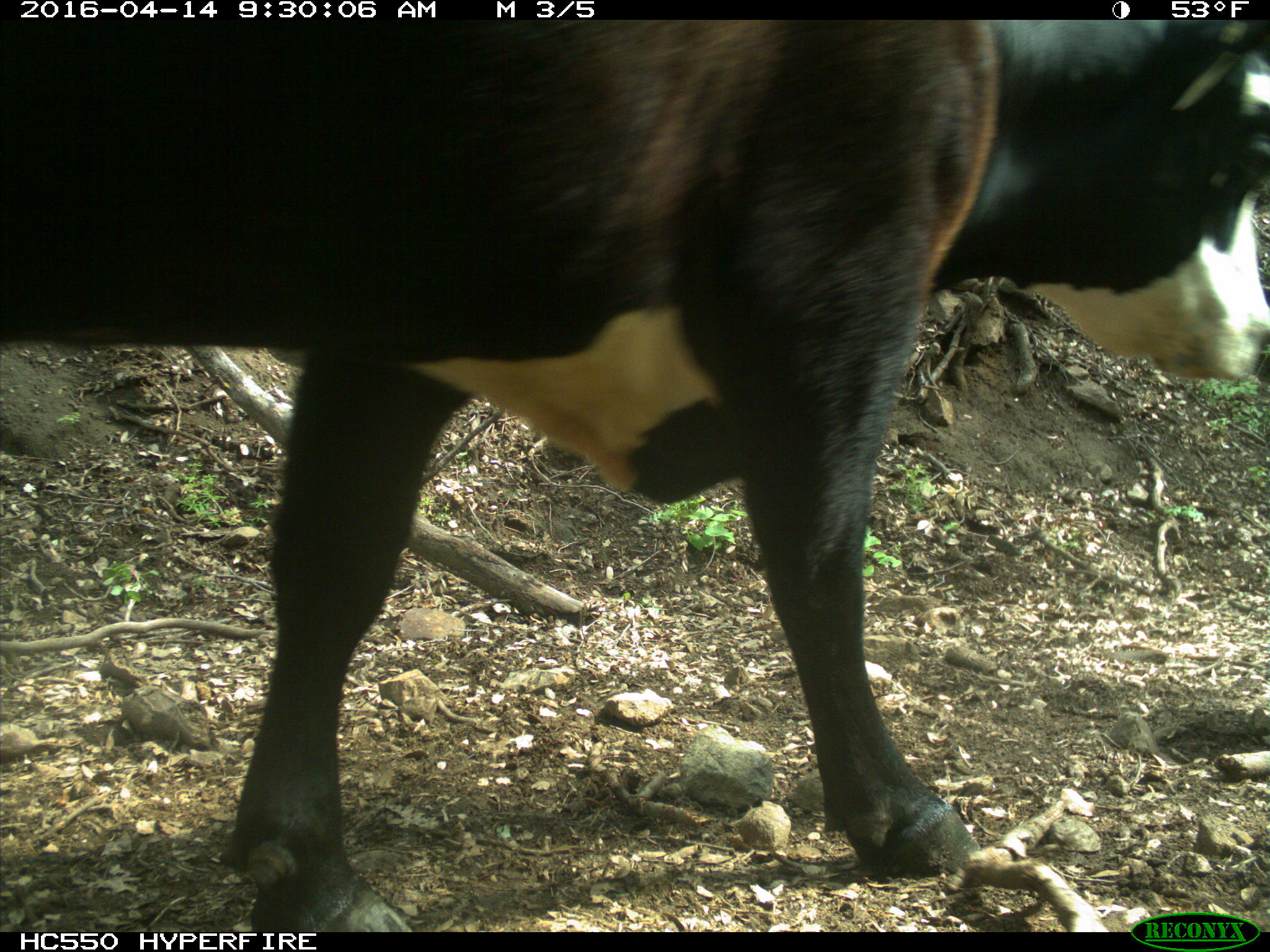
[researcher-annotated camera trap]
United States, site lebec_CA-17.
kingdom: Animalia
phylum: Chordata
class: Mammalia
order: Artiodactyla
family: Bovidae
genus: Bos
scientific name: Bos taurus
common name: domestic cow